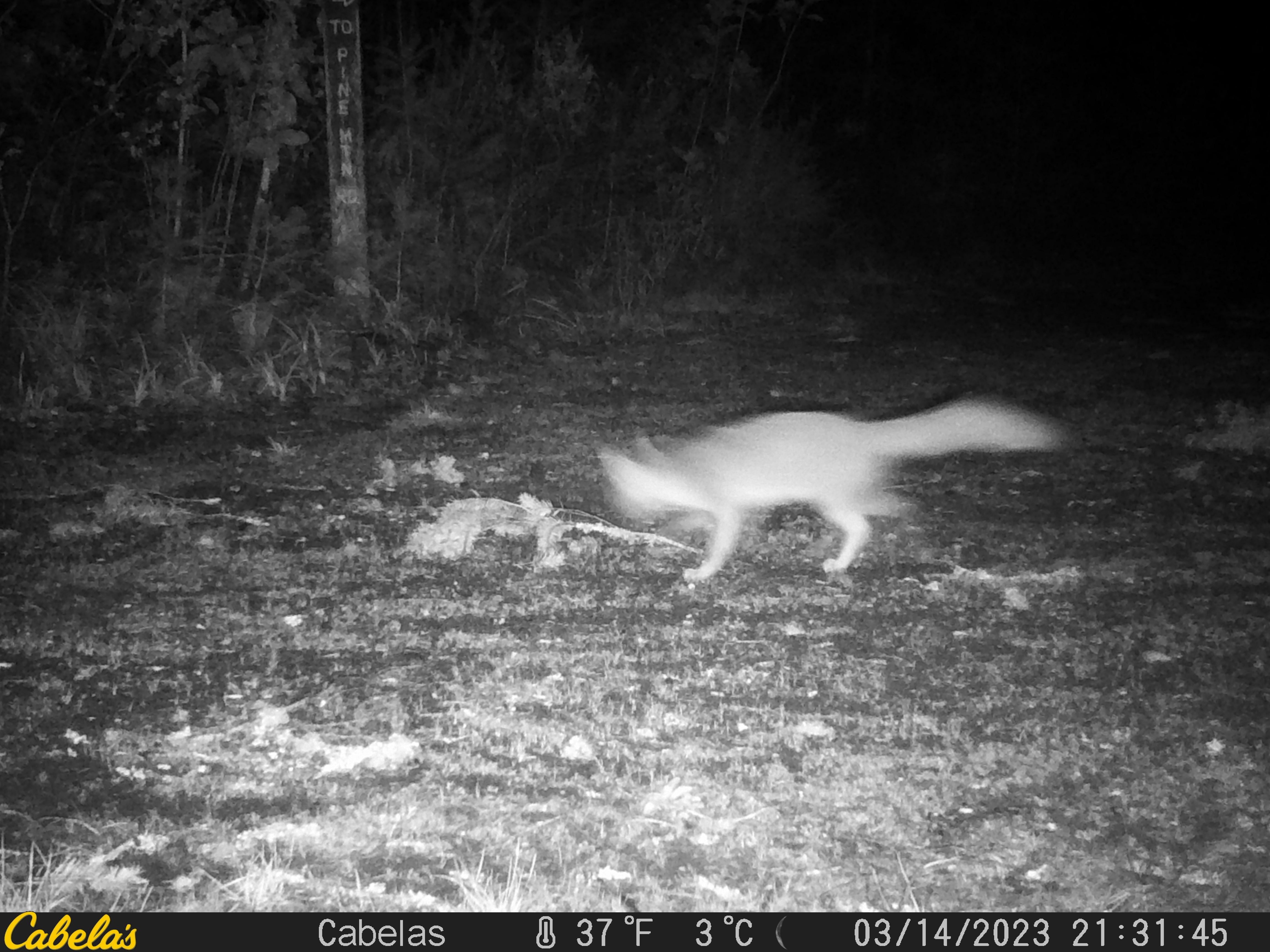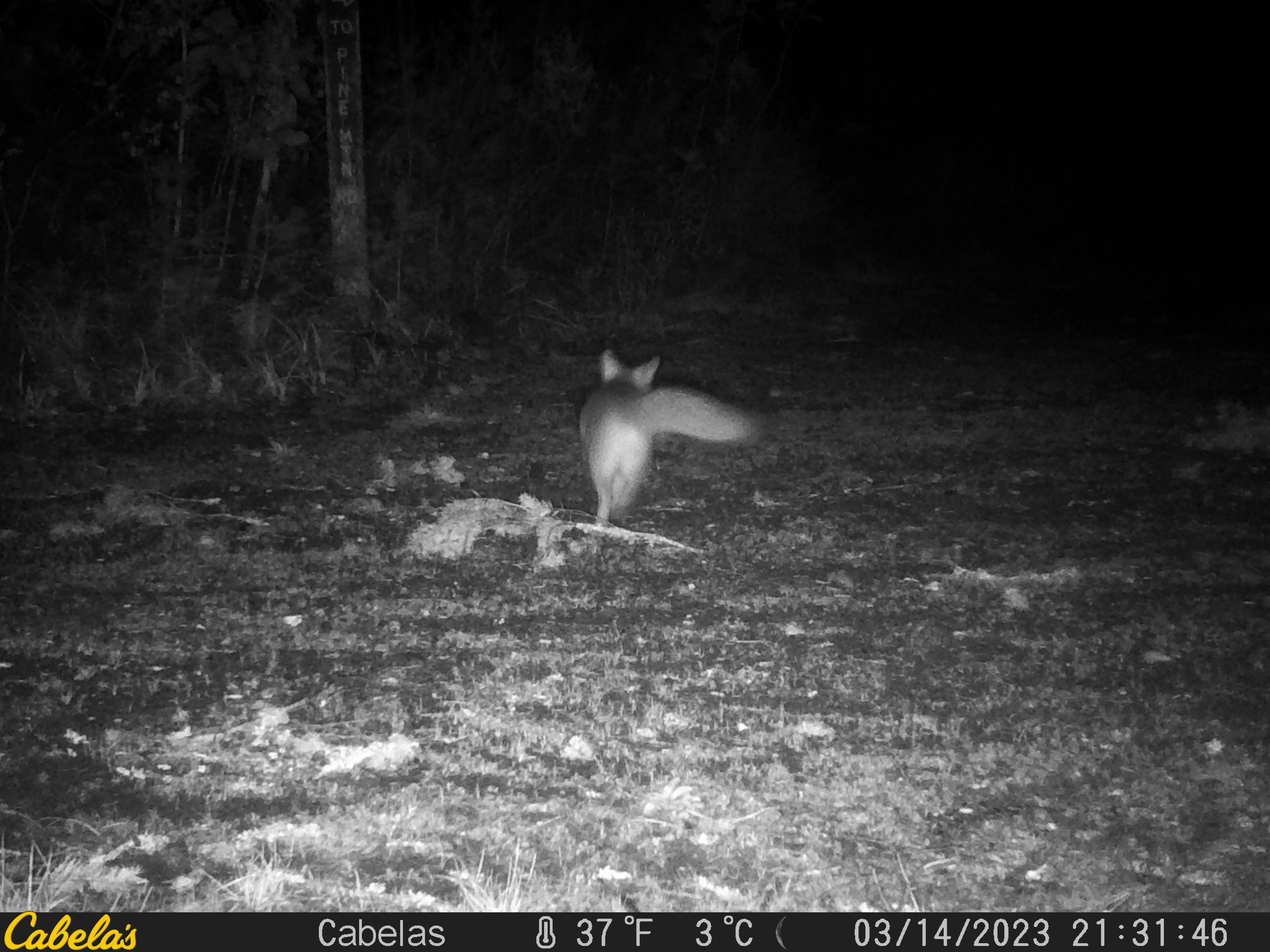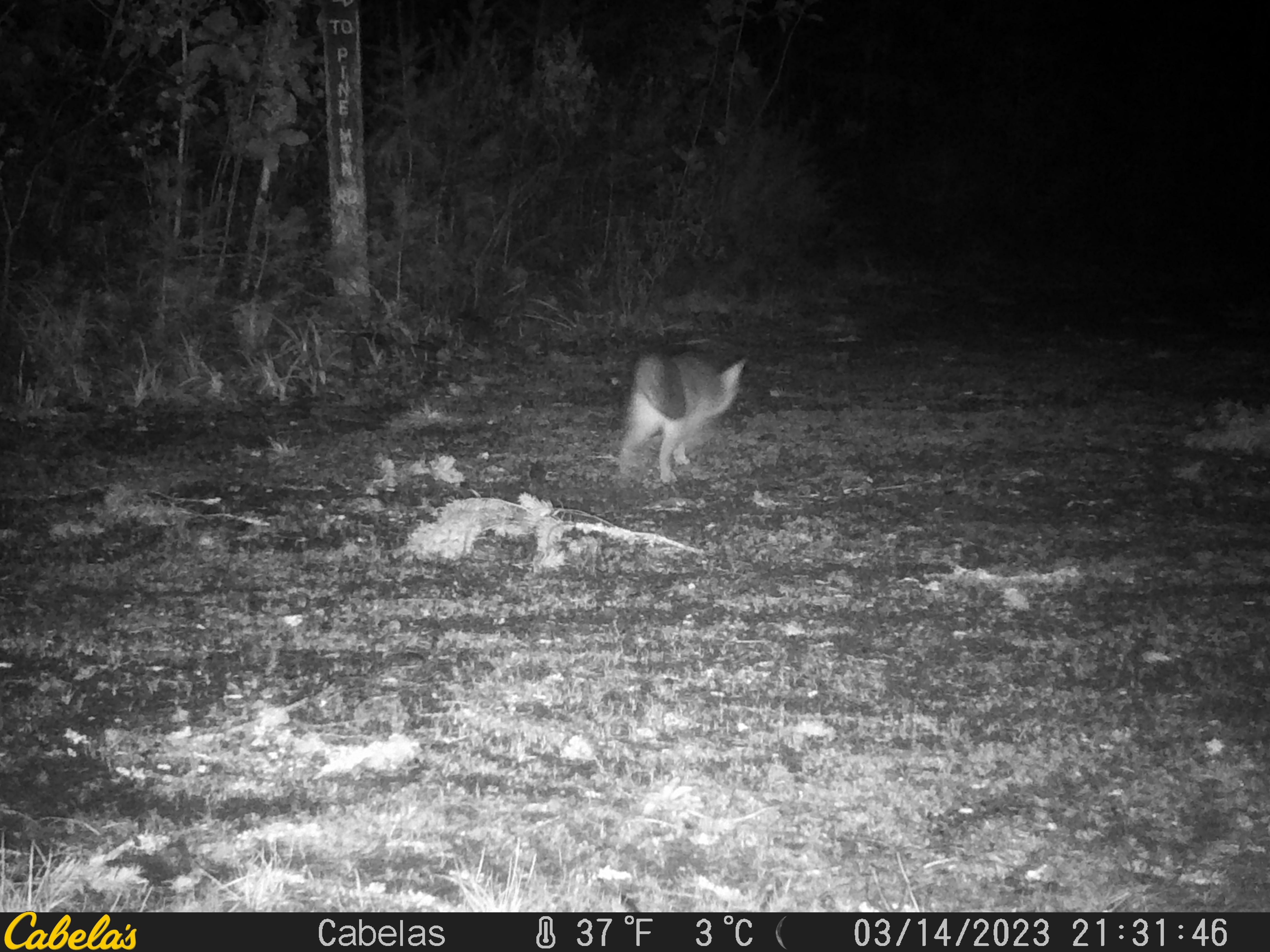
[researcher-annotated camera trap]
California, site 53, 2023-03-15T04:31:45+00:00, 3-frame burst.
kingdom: Animalia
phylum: Chordata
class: Mammalia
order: Carnivora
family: Canidae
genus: Urocyon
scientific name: Urocyon cinereoargenteus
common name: gray fox